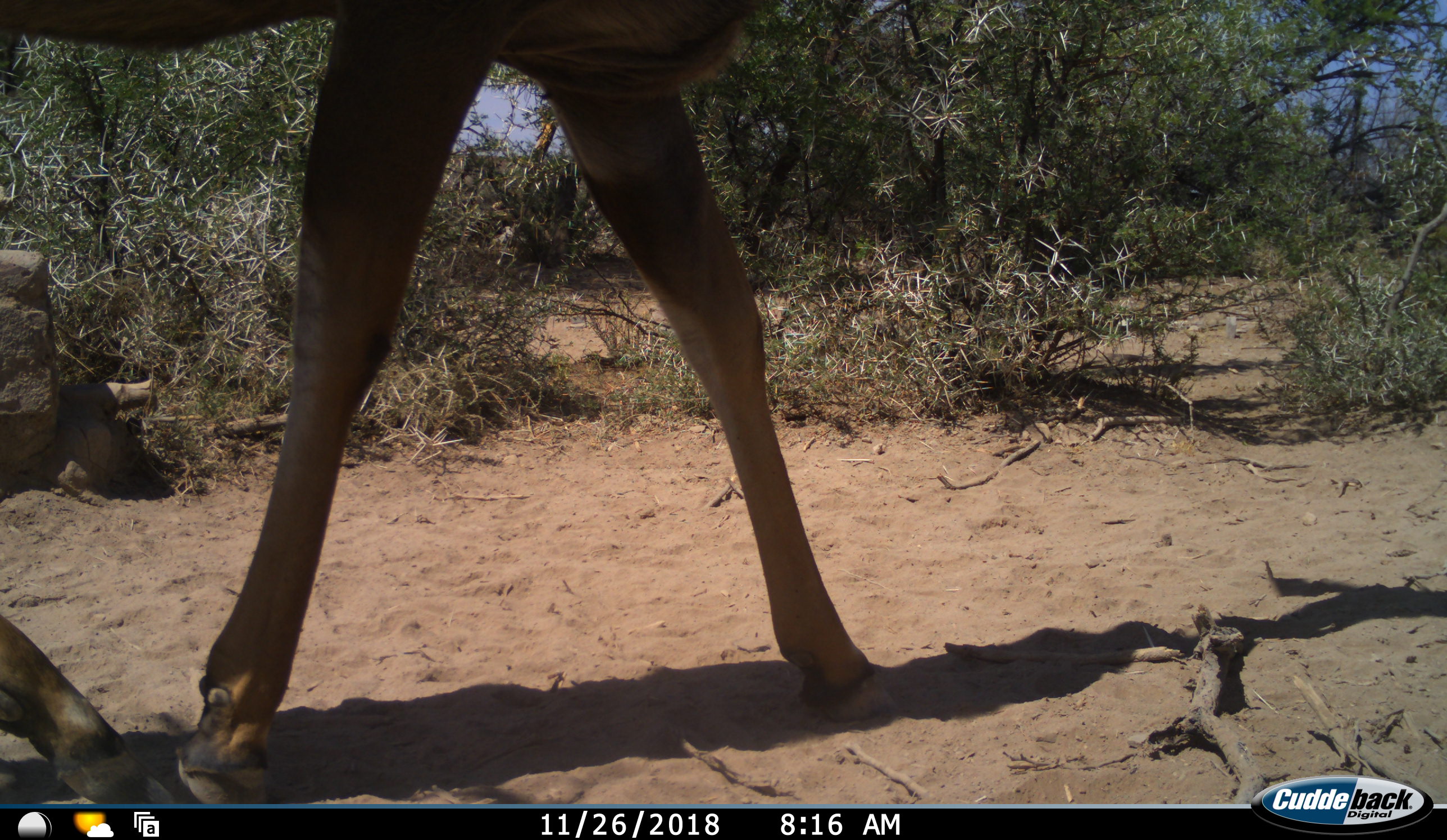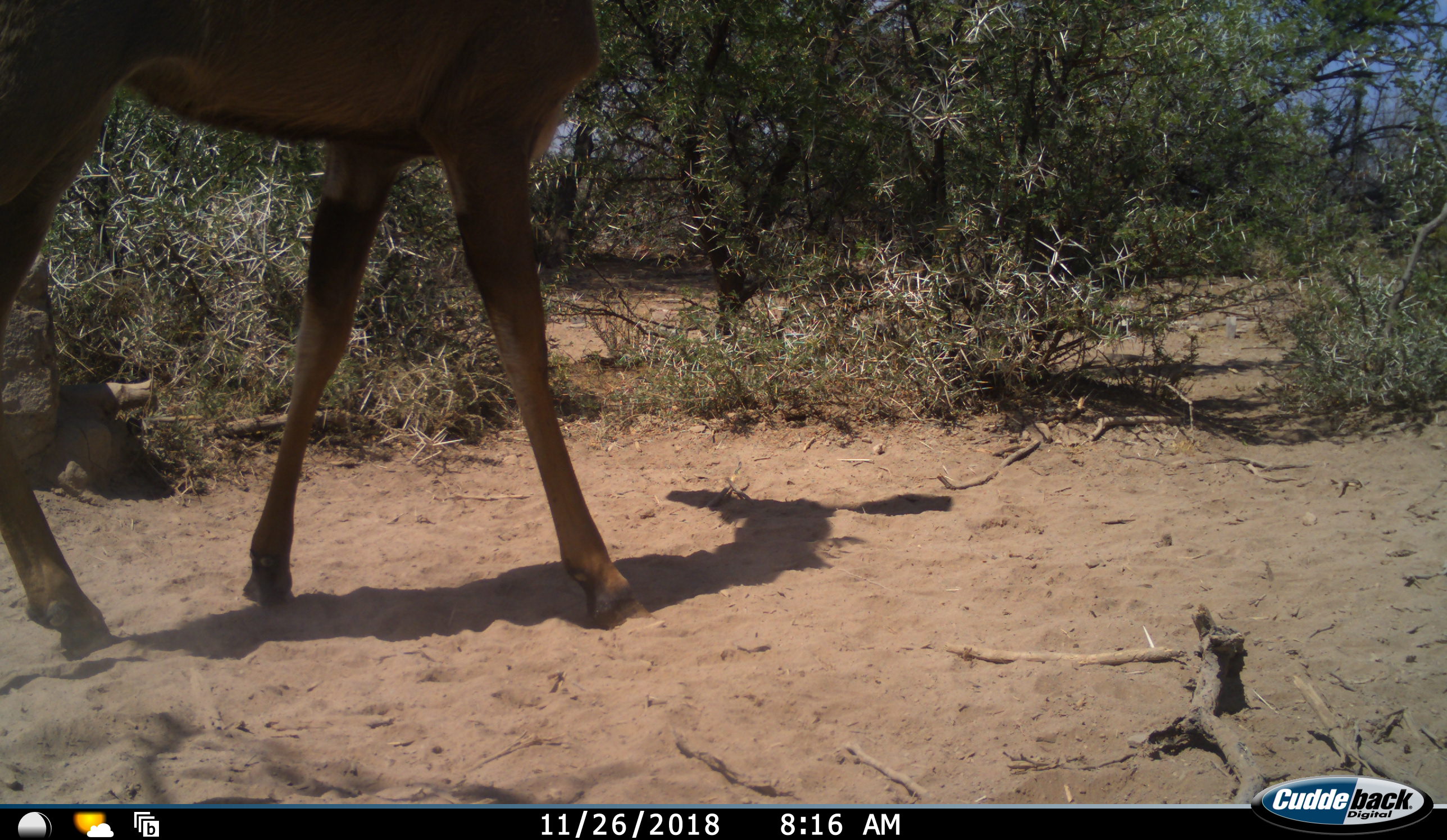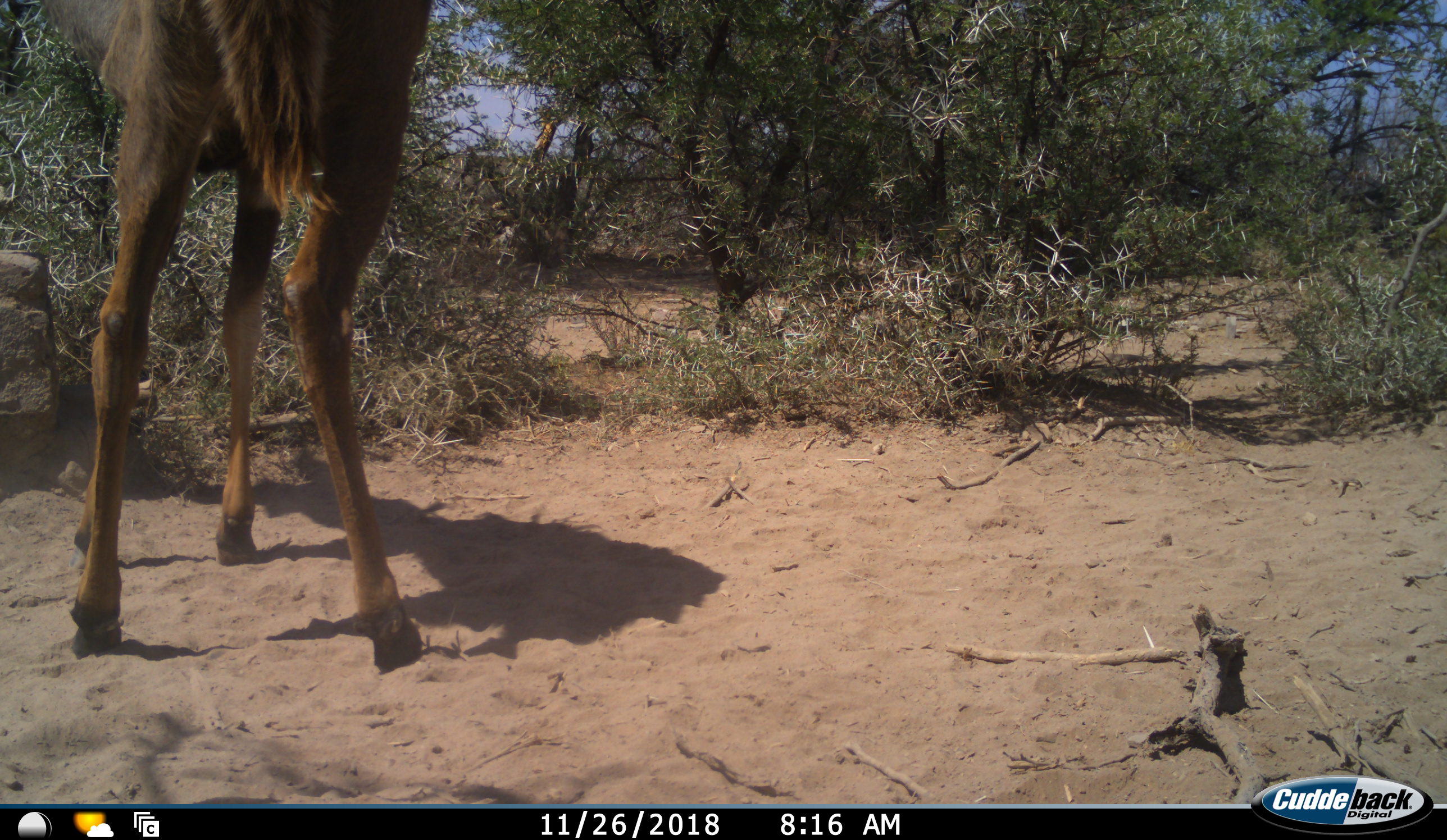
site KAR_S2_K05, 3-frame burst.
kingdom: Animalia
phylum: Chordata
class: Mammalia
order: Artiodactyla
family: Bovidae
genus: Tragelaphus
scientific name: Tragelaphus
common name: kudu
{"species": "kudu (Tragelaphus)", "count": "1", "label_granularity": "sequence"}